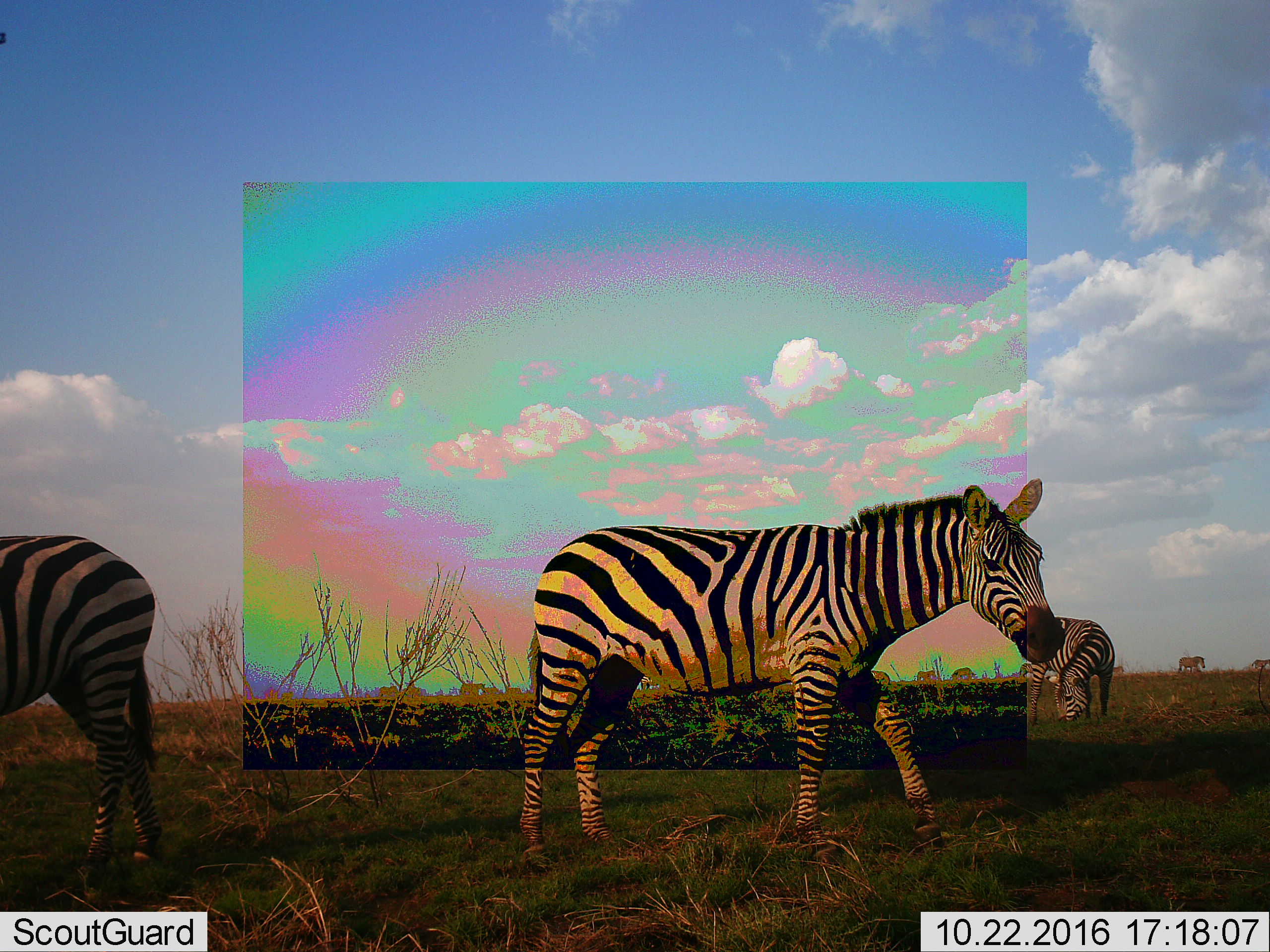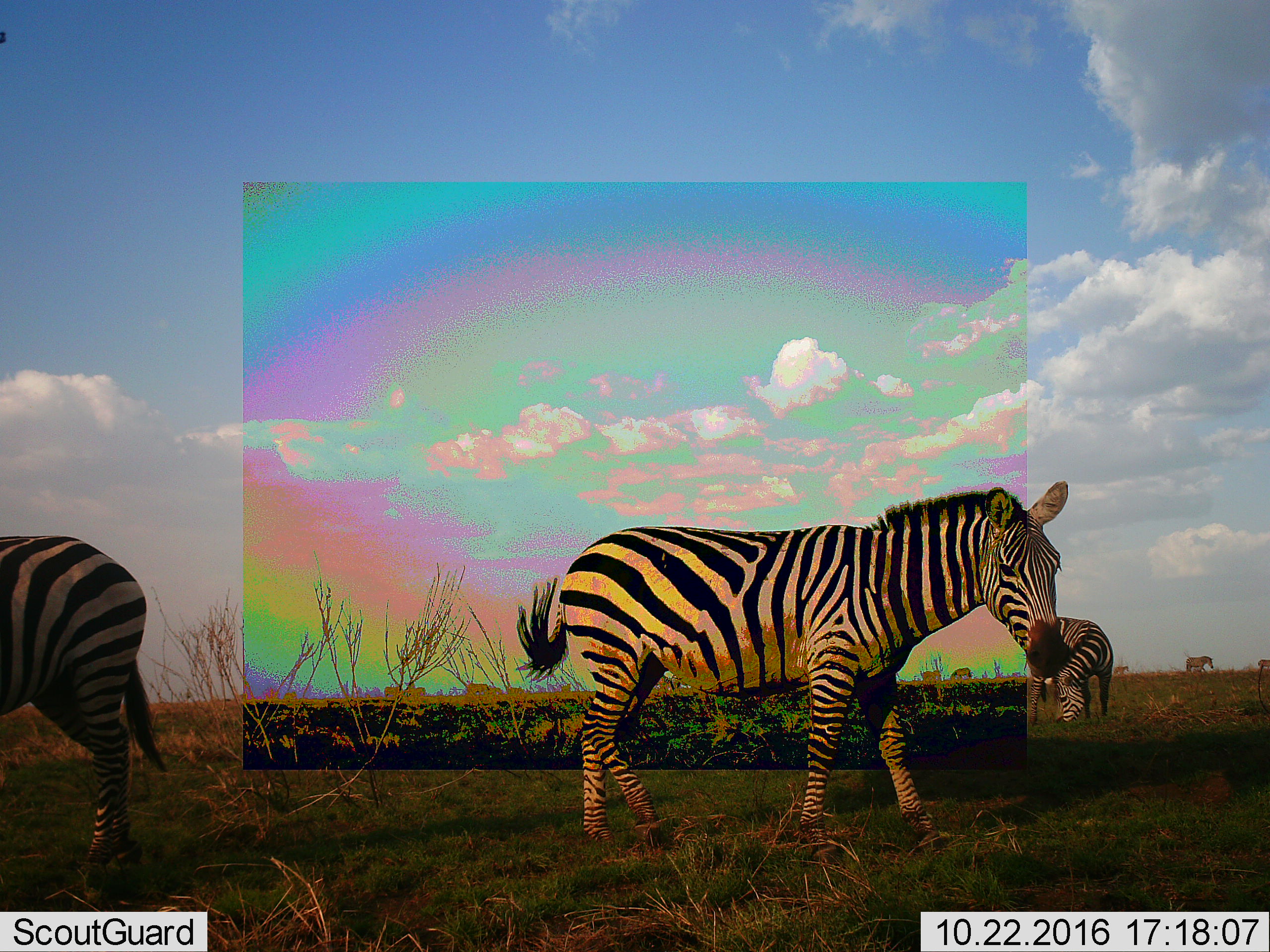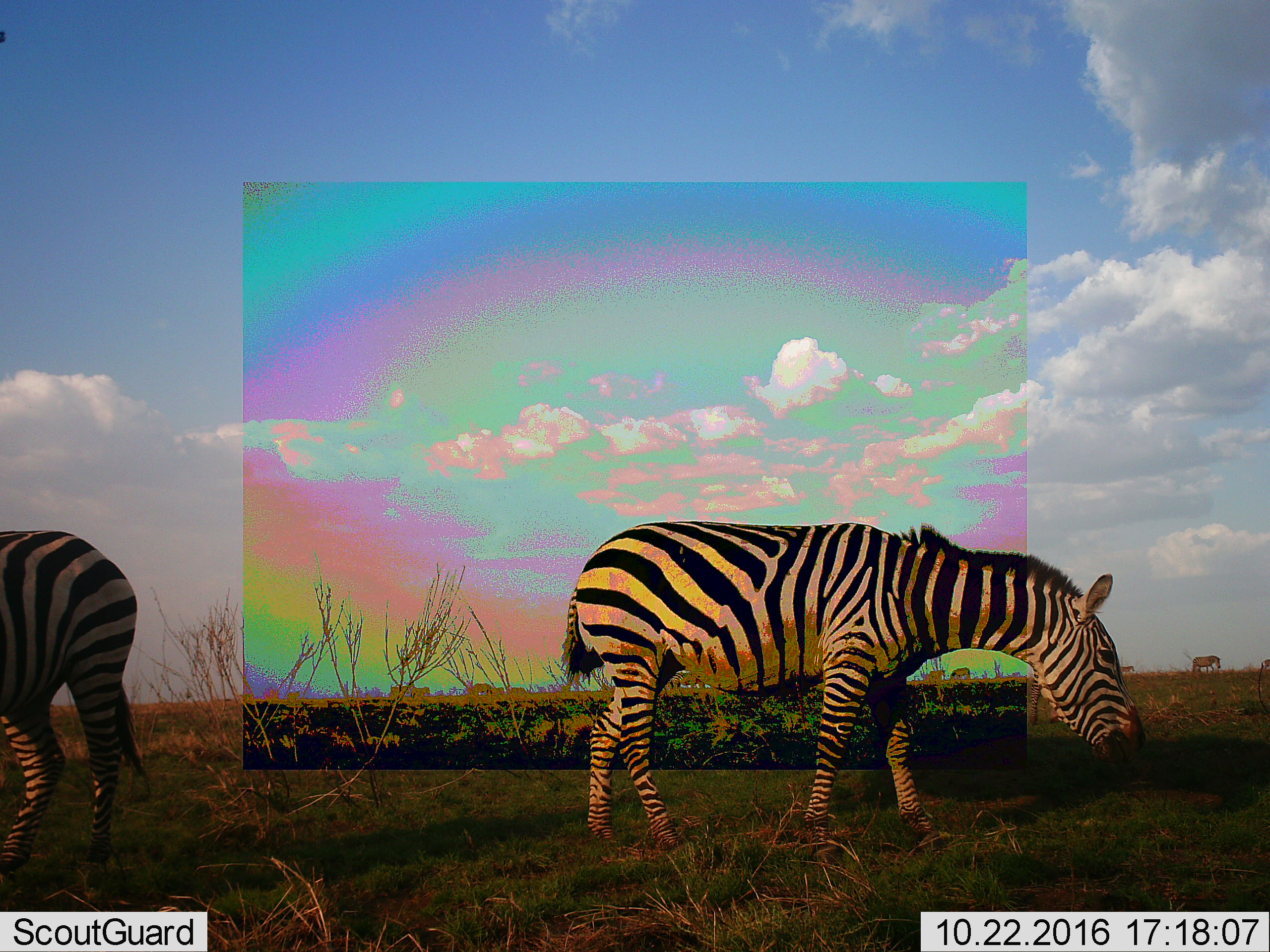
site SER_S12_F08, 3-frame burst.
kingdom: Animalia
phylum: Chordata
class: Mammalia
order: Perissodactyla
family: Equidae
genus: Equus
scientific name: Equus quagga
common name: plains zebra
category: zebraplains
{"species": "zebraplains (plains zebra) (Equus quagga)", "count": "11-50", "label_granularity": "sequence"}